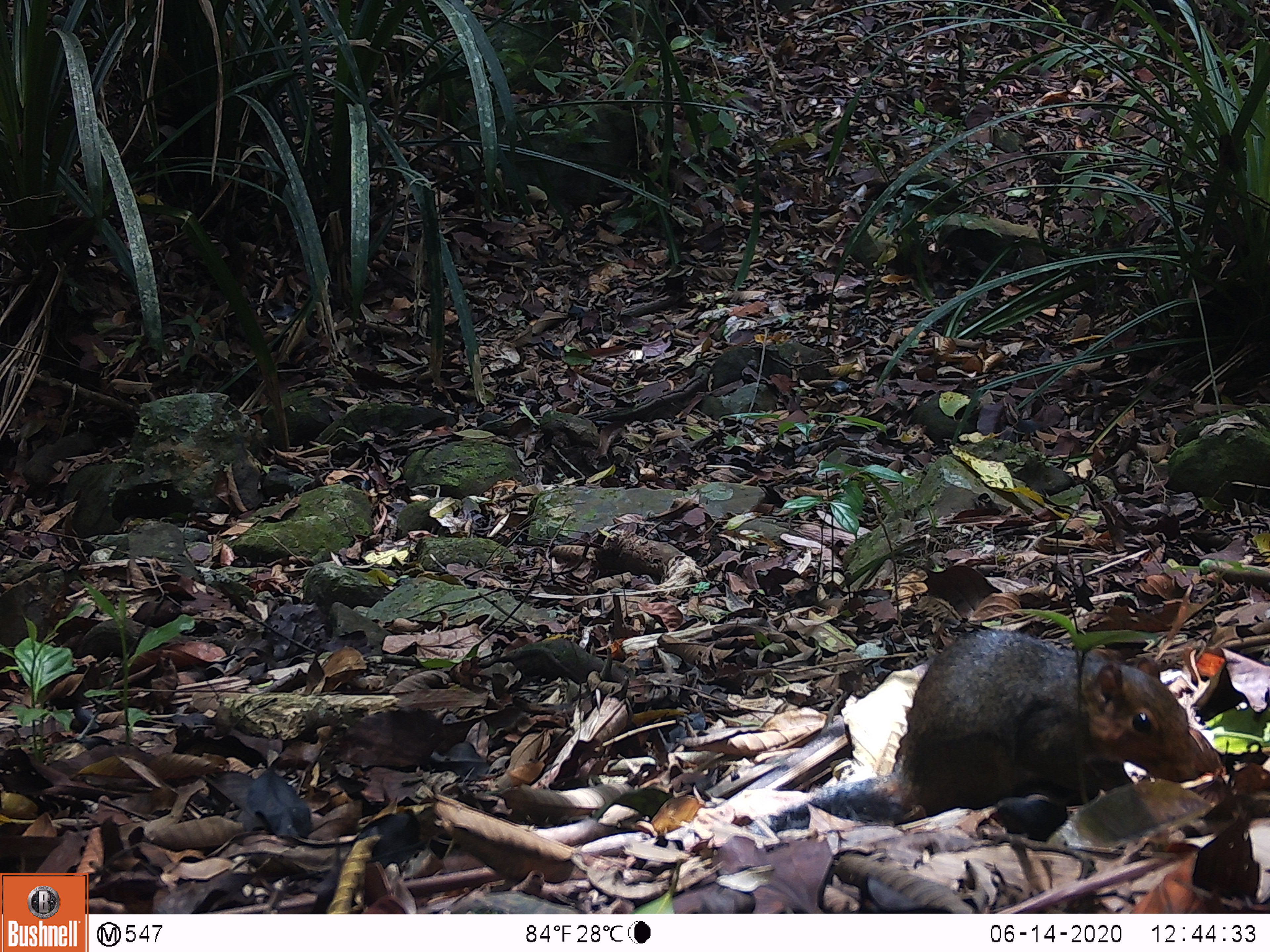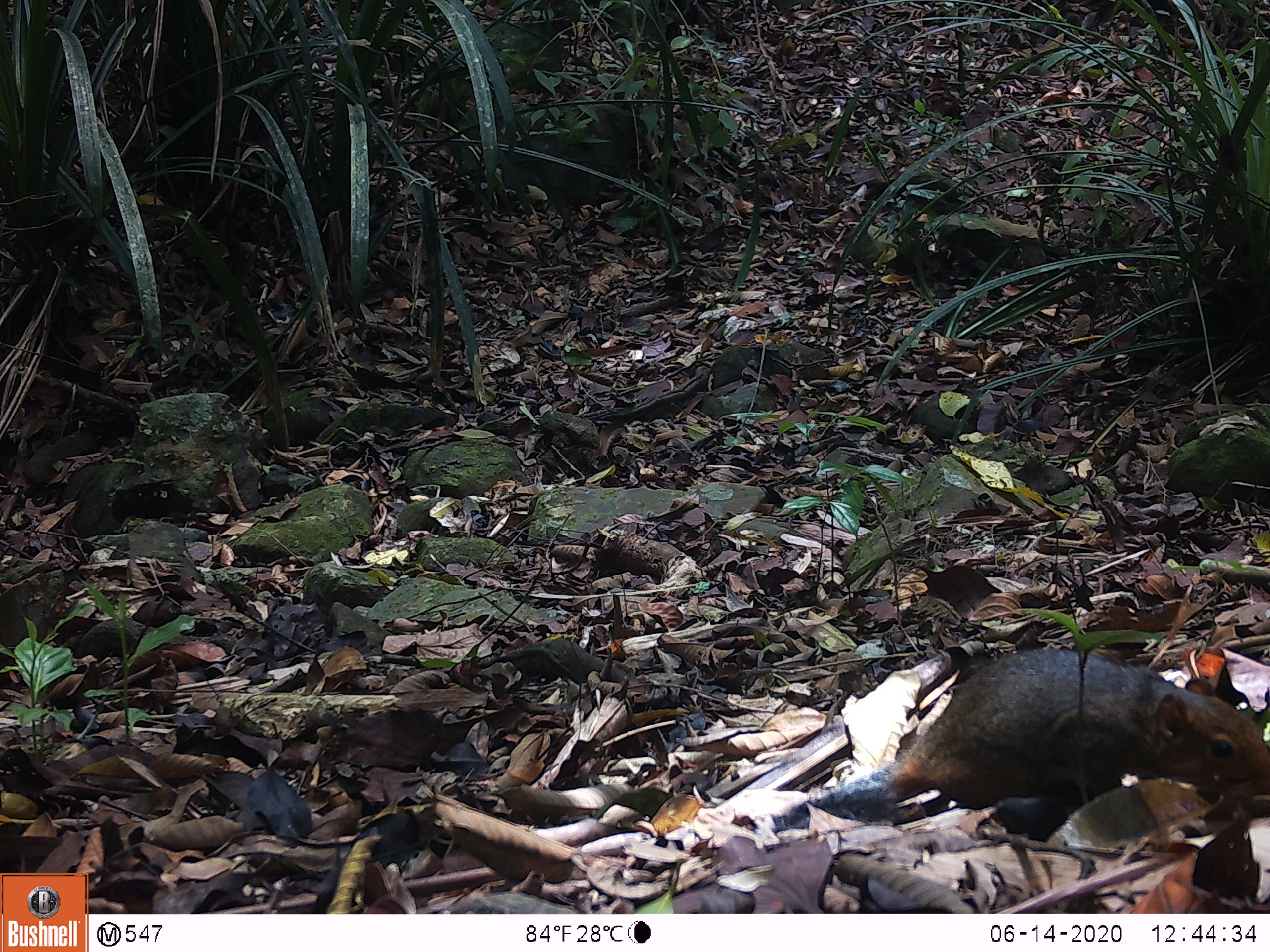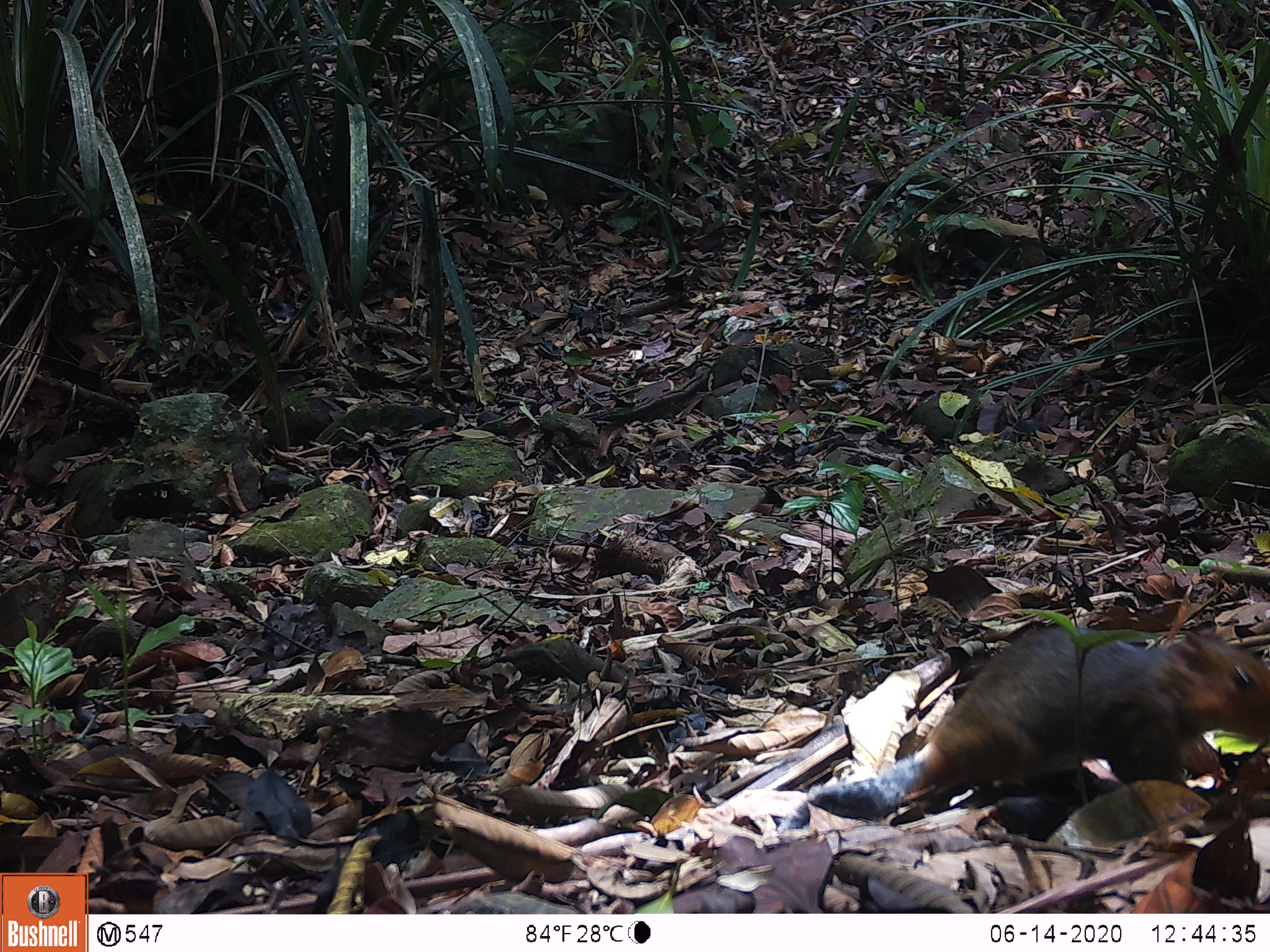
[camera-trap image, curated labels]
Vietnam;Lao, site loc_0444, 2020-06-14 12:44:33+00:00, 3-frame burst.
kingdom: Animalia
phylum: Chordata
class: Mammalia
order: Rodentia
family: Sciuridae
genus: Dremomys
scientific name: Dremomys rufigenis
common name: red-cheeked squirrel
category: red cheeked squirrel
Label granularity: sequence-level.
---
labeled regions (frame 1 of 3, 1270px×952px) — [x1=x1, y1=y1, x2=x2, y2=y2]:
red cheeked squirrel: [x1=767, y1=629, x2=1204, y2=832]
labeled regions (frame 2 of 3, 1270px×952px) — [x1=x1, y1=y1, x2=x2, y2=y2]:
red cheeked squirrel: [x1=771, y1=647, x2=1269, y2=832]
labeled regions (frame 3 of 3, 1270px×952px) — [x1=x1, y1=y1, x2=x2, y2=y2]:
red cheeked squirrel: [x1=788, y1=627, x2=1268, y2=829]